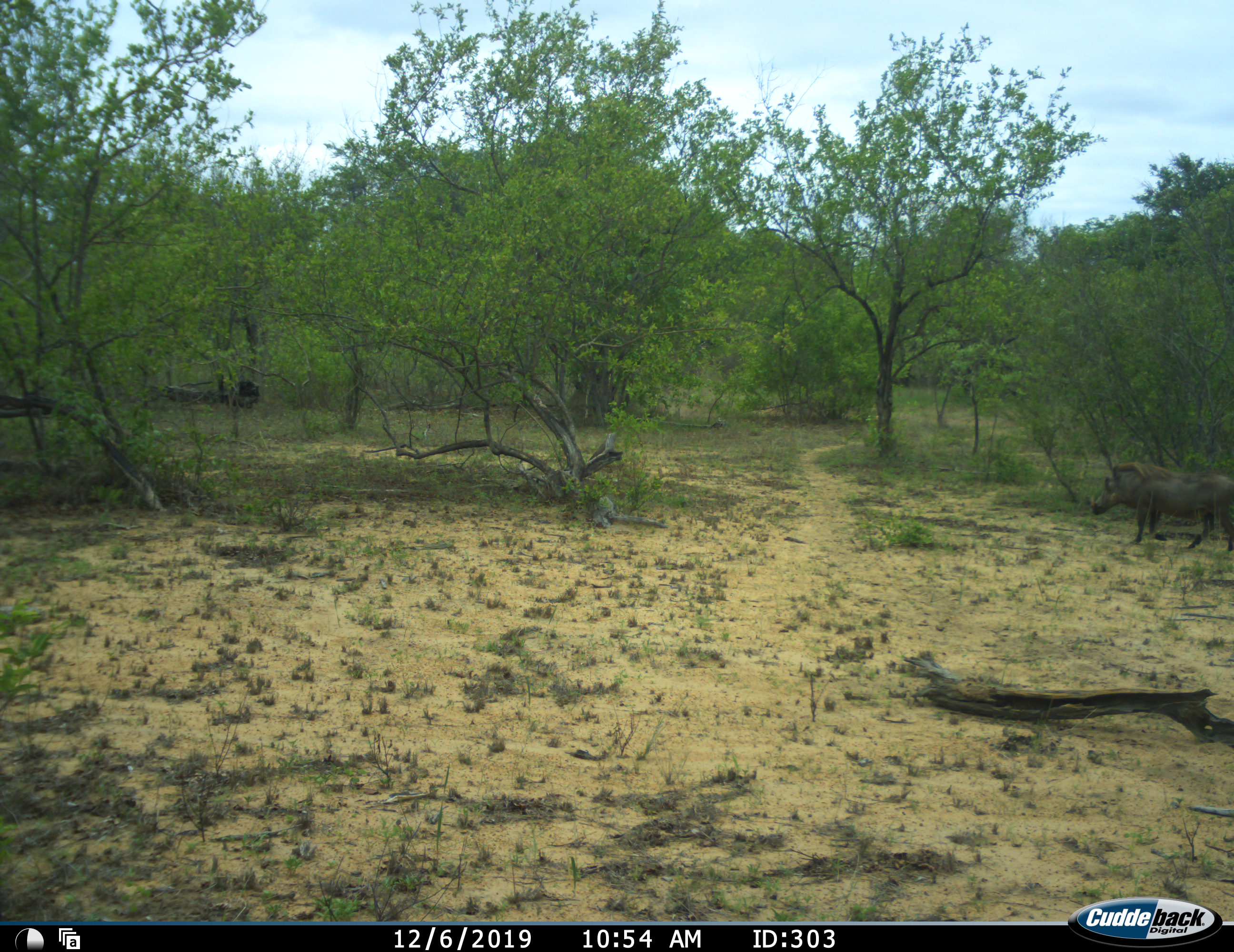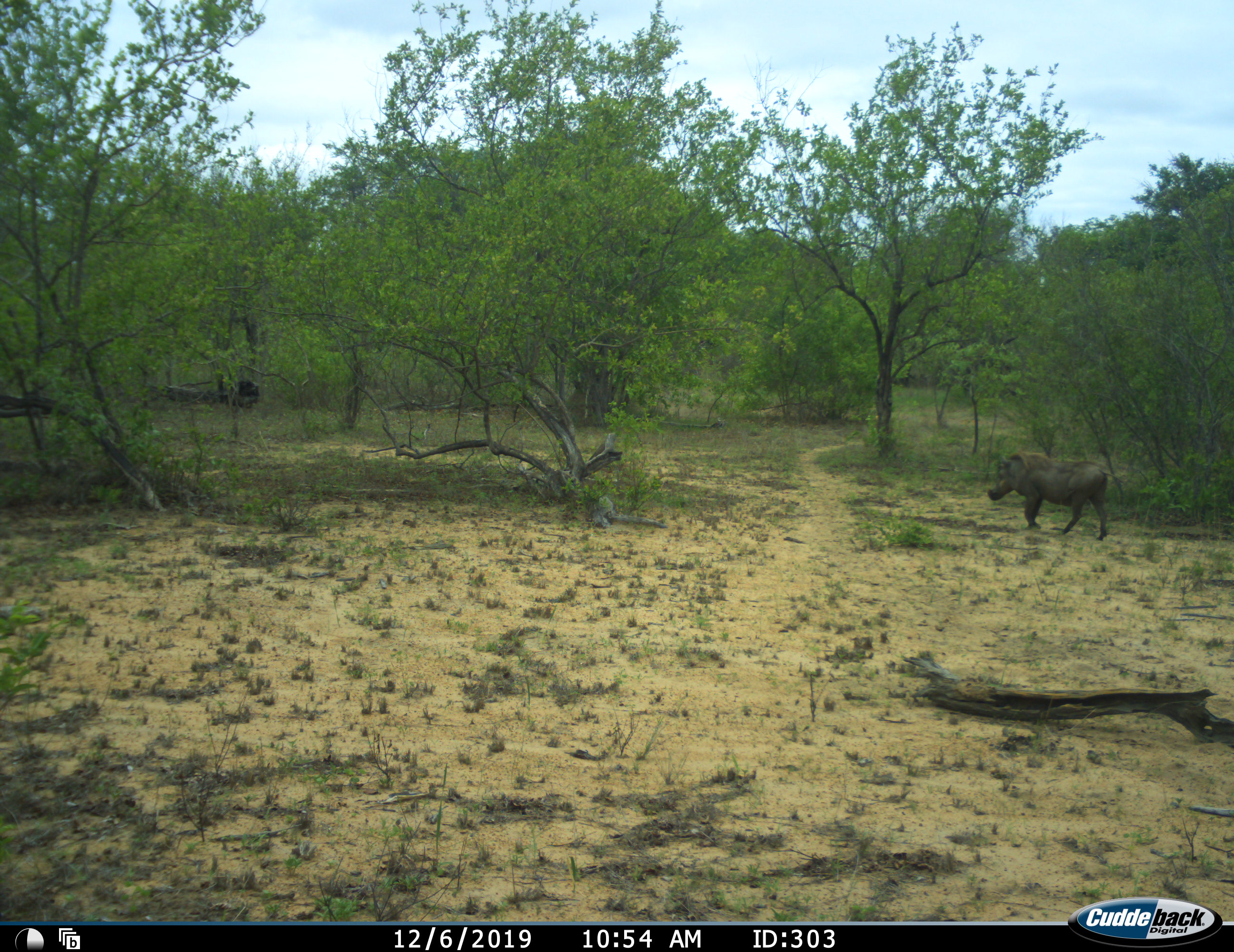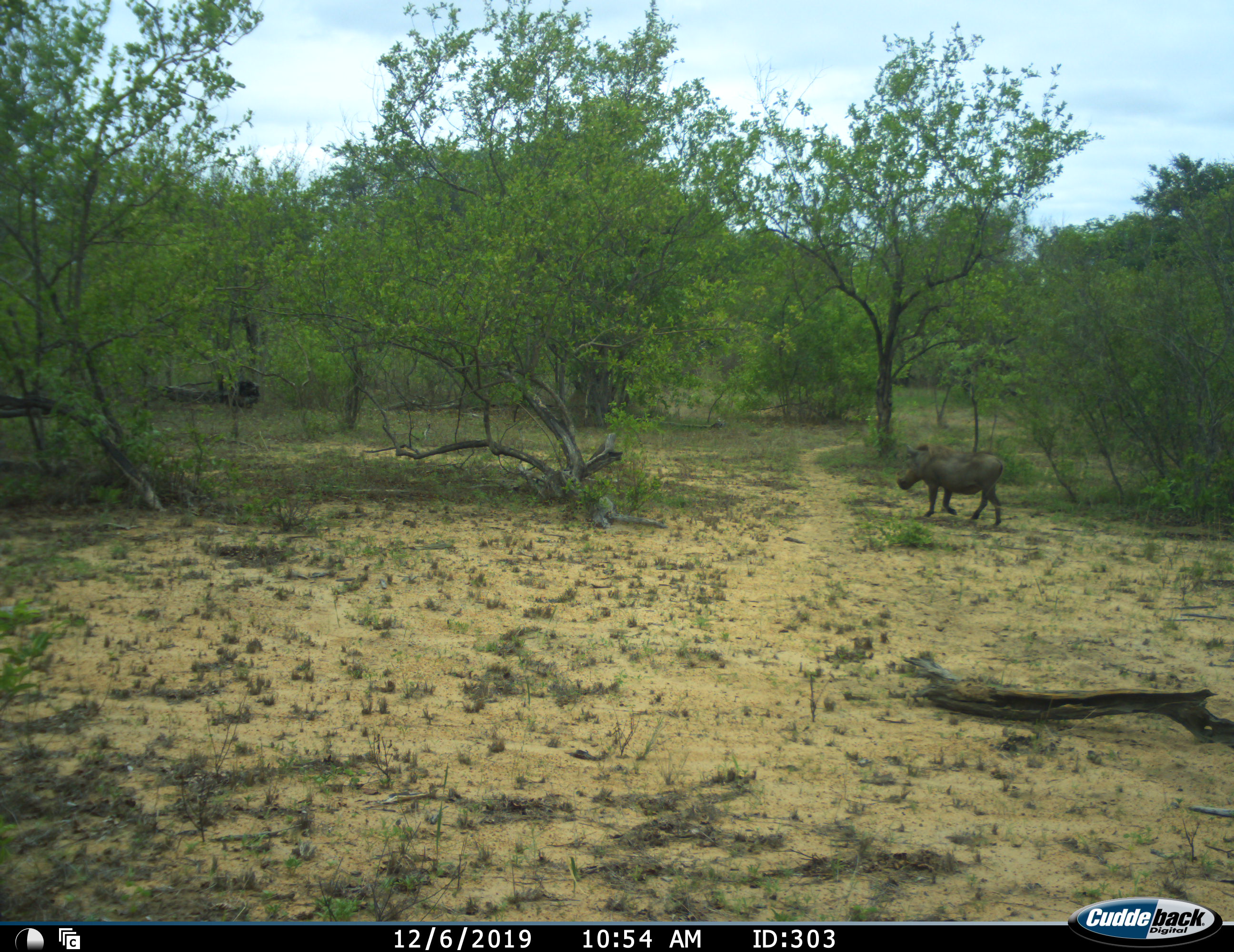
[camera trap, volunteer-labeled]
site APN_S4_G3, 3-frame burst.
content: unidentified animal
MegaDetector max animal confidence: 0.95